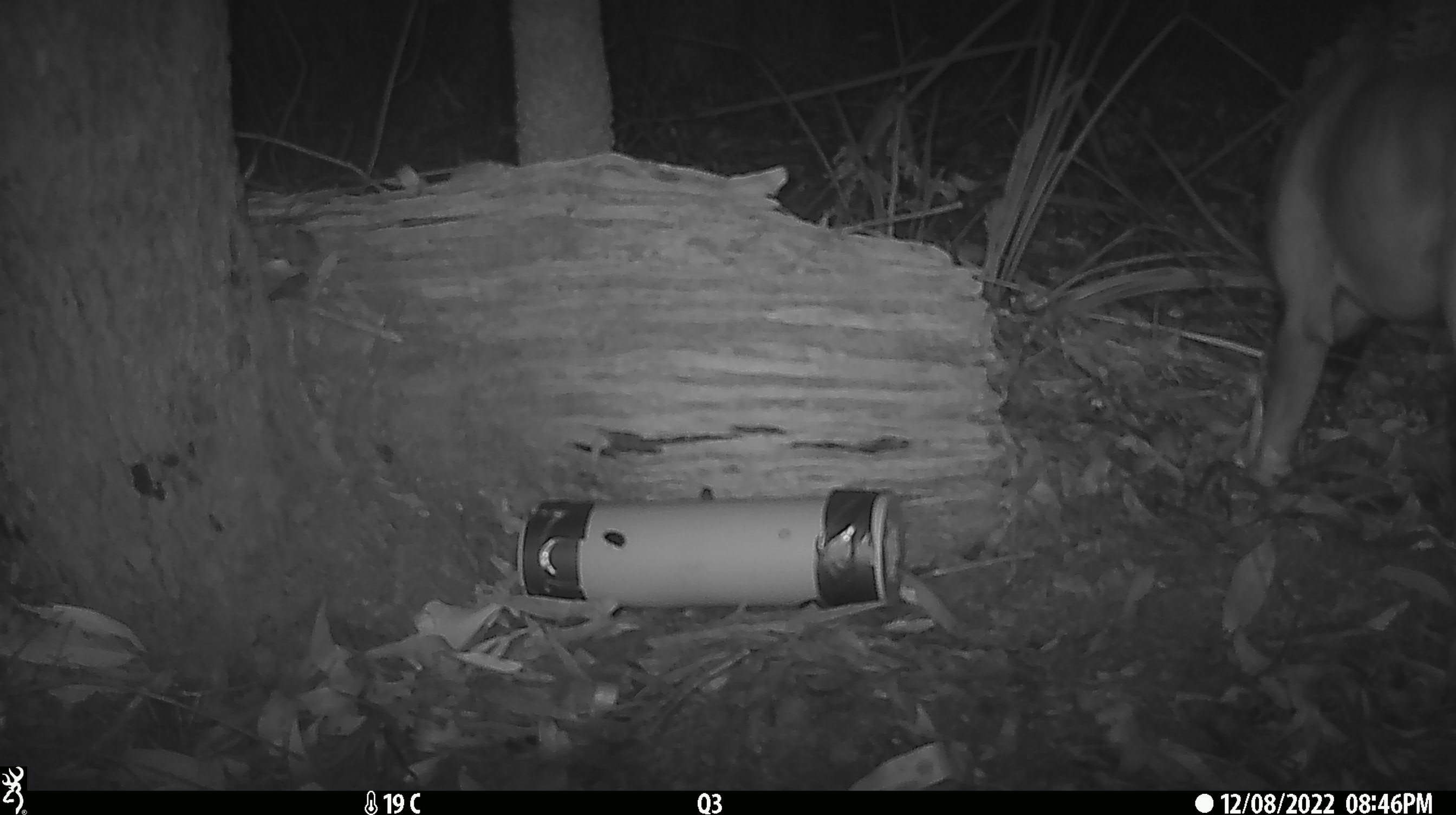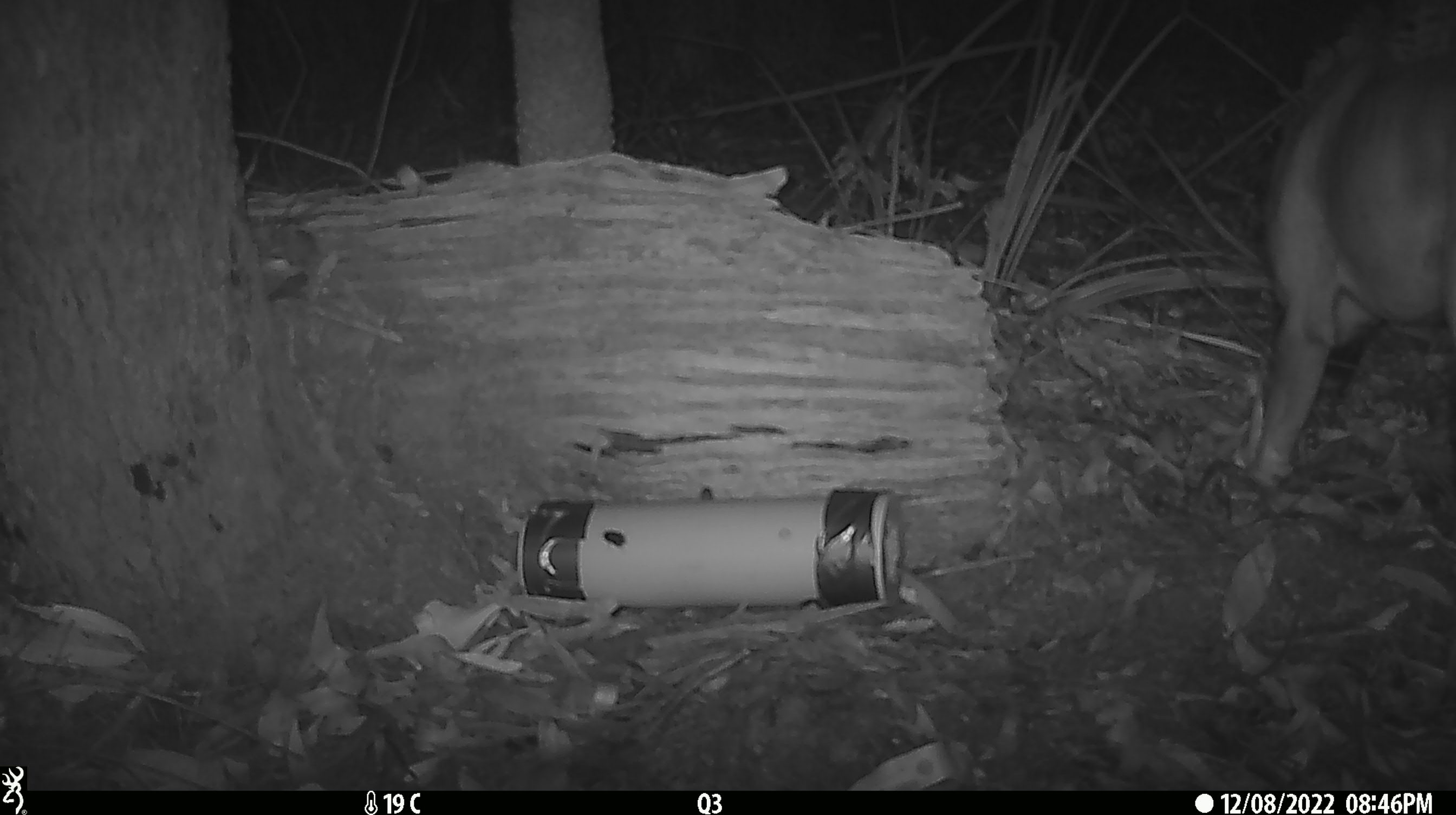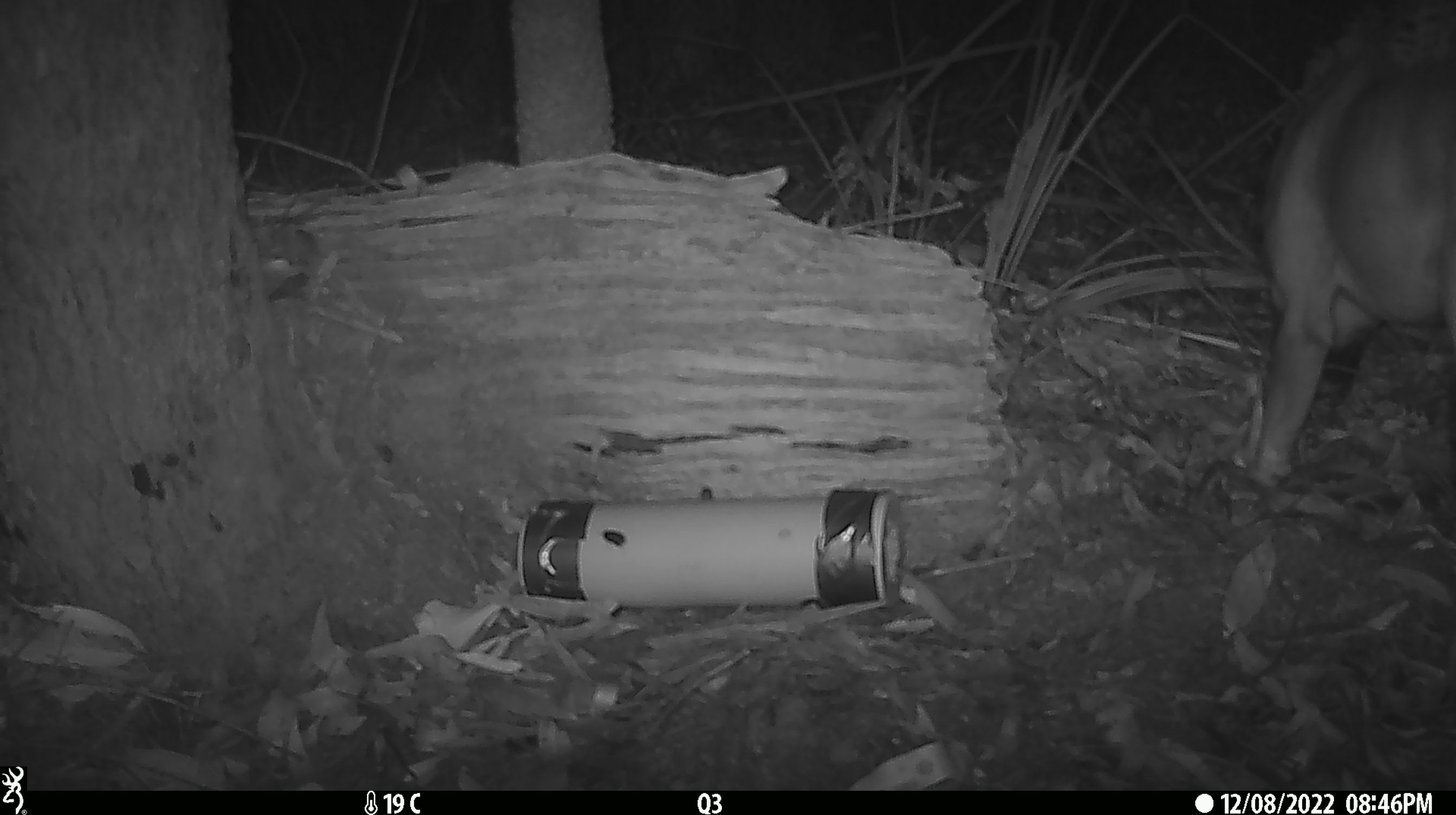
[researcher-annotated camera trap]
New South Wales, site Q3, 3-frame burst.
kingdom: Animalia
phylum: Chordata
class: Mammalia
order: Carnivora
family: Canidae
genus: Canis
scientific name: Canis familiaris dingo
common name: dingo